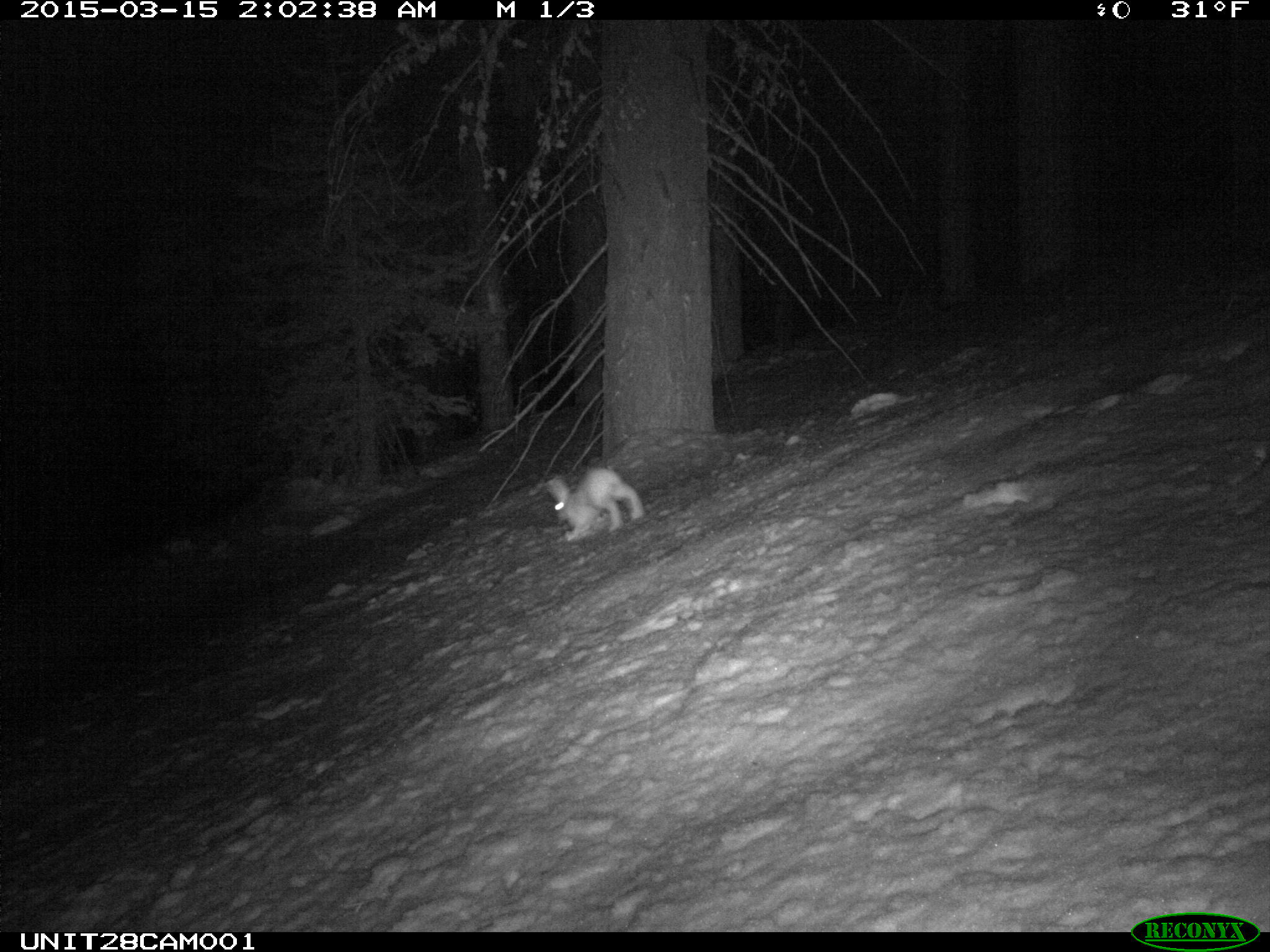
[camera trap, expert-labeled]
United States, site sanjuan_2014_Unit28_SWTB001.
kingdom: Animalia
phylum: Chordata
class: Mammalia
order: Lagomorpha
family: Leporidae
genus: Lepus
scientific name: Lepus americanus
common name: snowshoe hare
Lepus americanus (snowshoe hare).